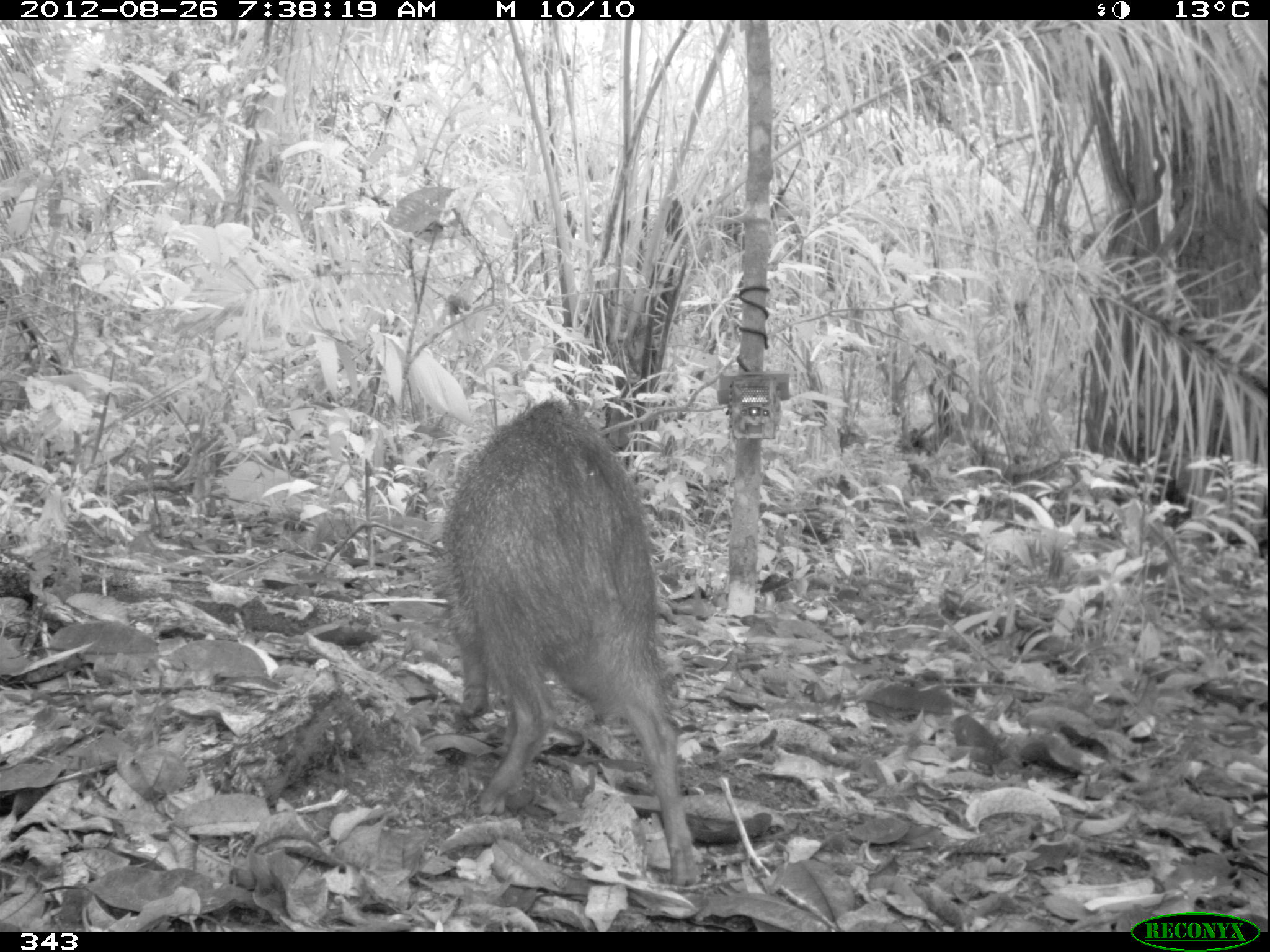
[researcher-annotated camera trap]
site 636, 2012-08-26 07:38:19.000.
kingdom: Animalia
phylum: Chordata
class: Mammalia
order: Artiodactyla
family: Tayassuidae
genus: Pecari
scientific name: Pecari tajacu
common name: collared peccary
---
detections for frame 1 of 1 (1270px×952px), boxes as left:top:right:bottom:
pecari tajacu: 439:397:702:885